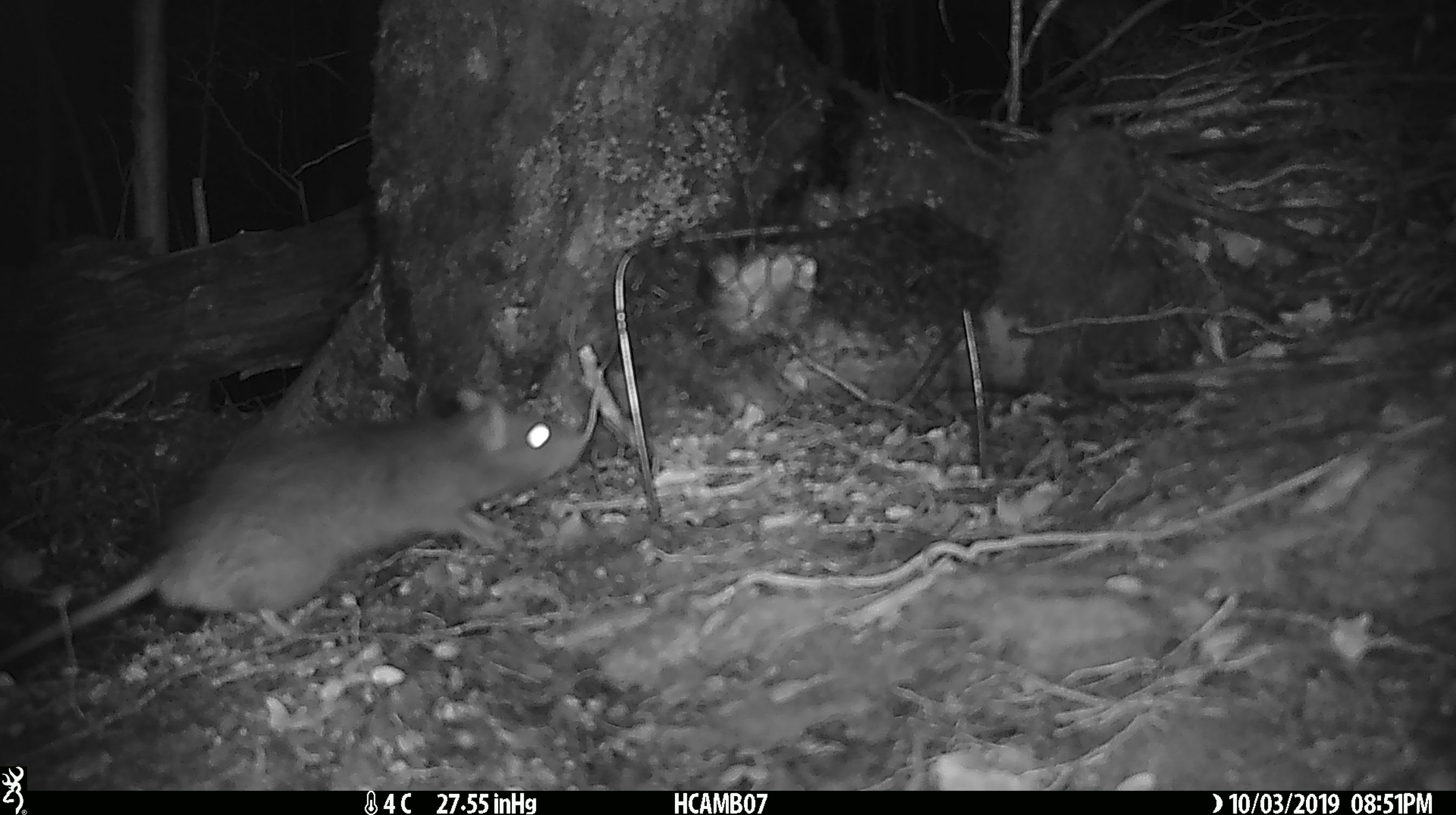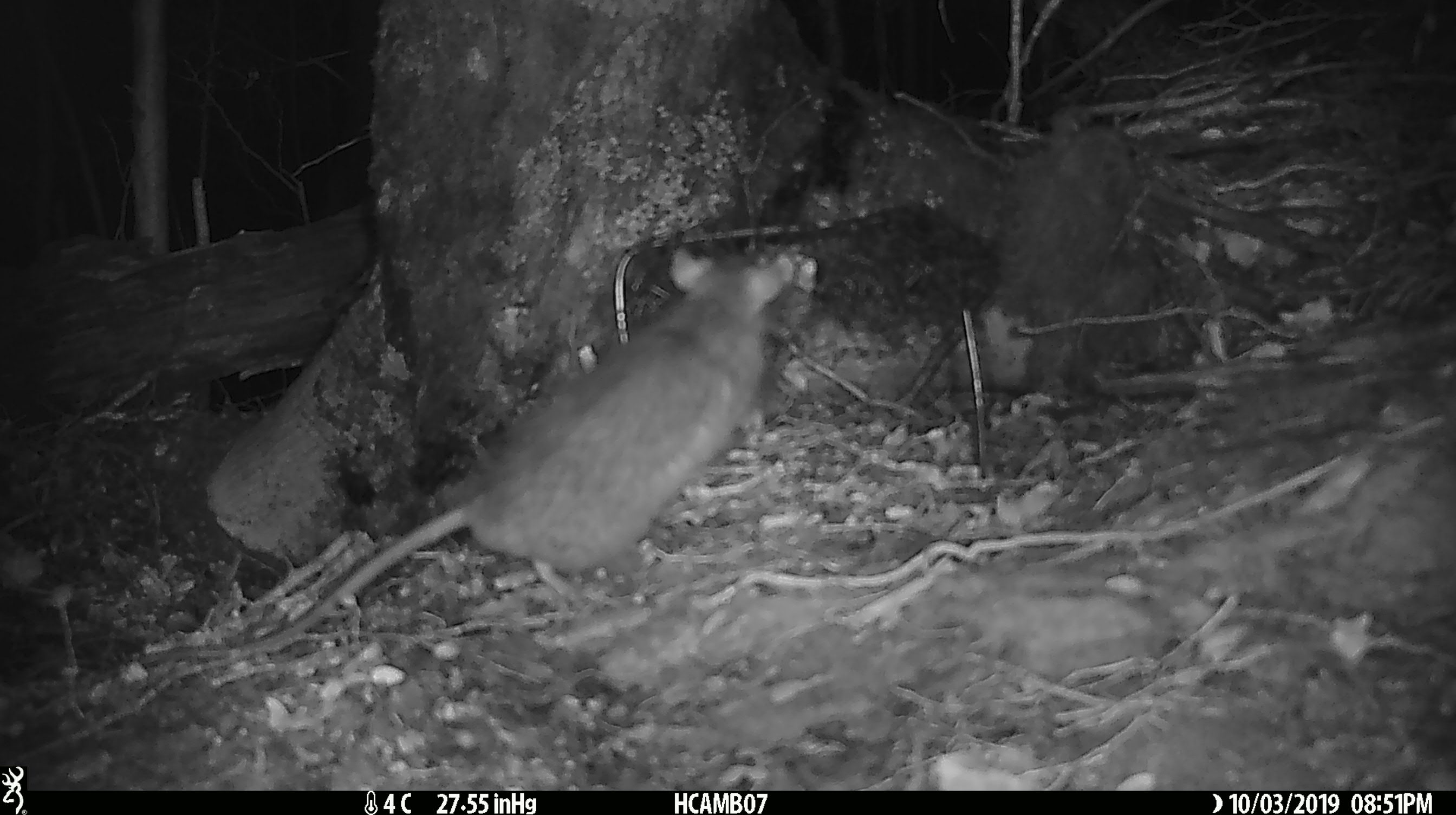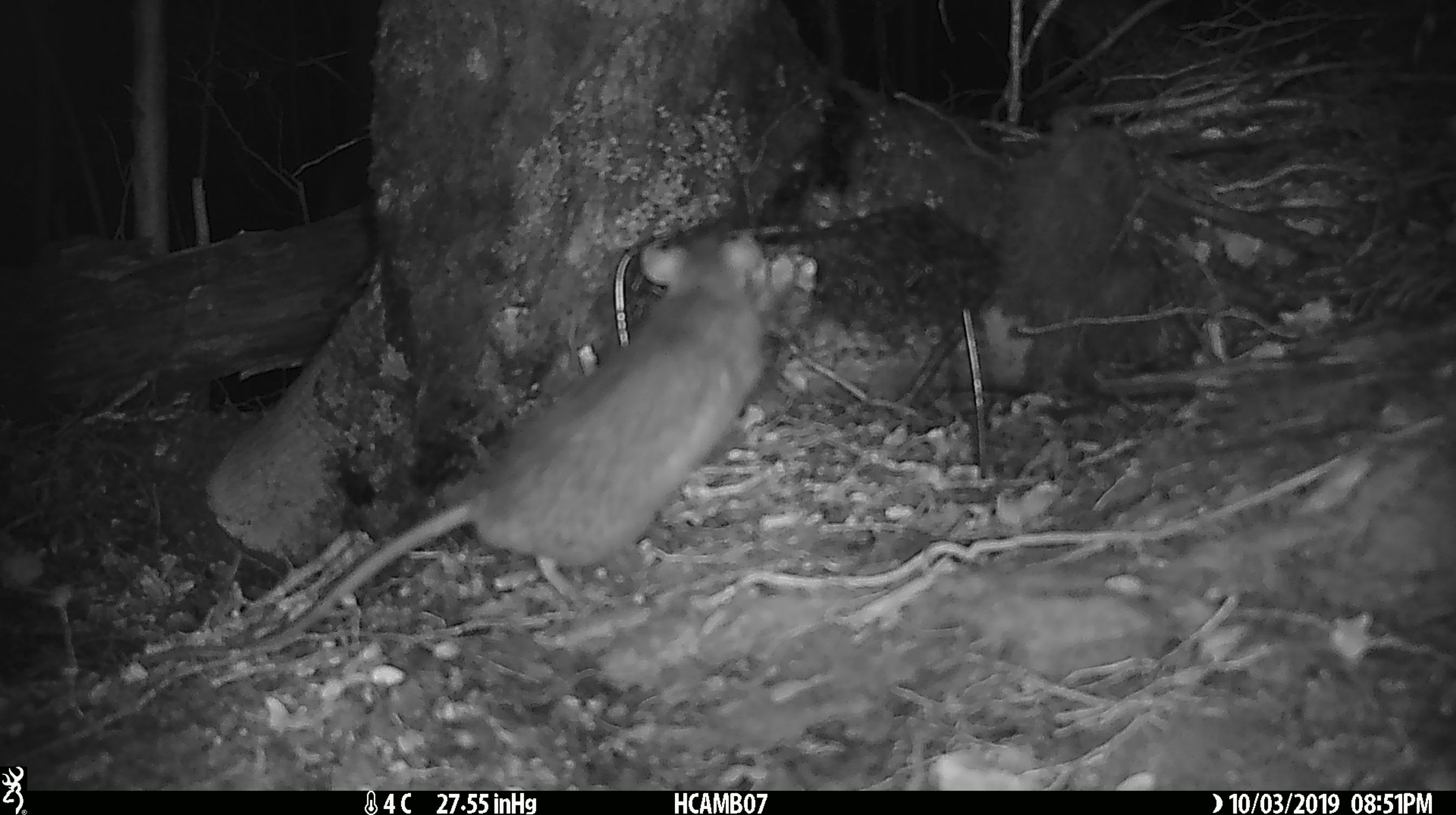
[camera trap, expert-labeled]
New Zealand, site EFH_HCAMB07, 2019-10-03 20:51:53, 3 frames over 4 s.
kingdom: Animalia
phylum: Chordata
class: Mammalia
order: Rodentia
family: Muridae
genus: Rattus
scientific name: Rattus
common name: rat